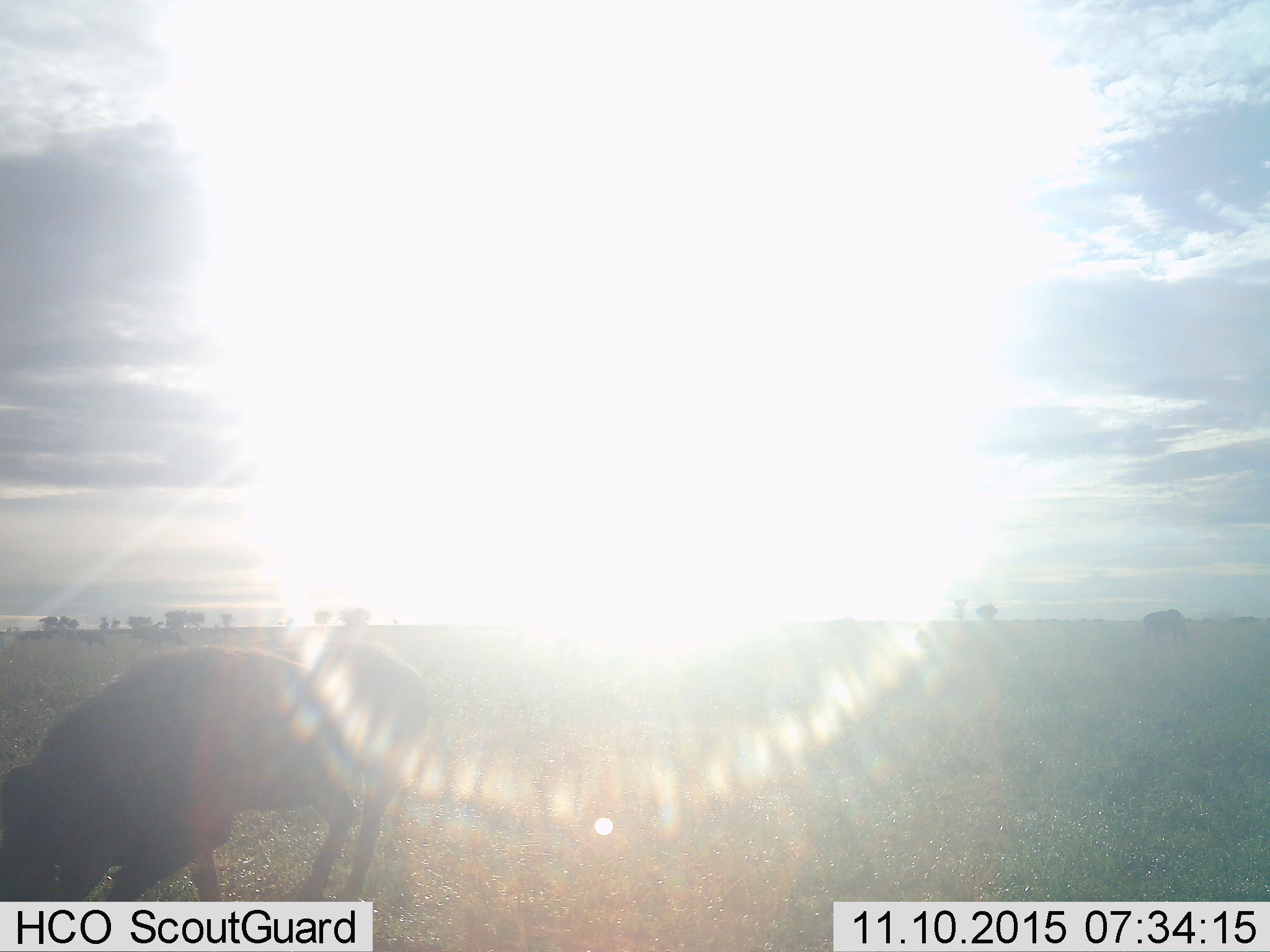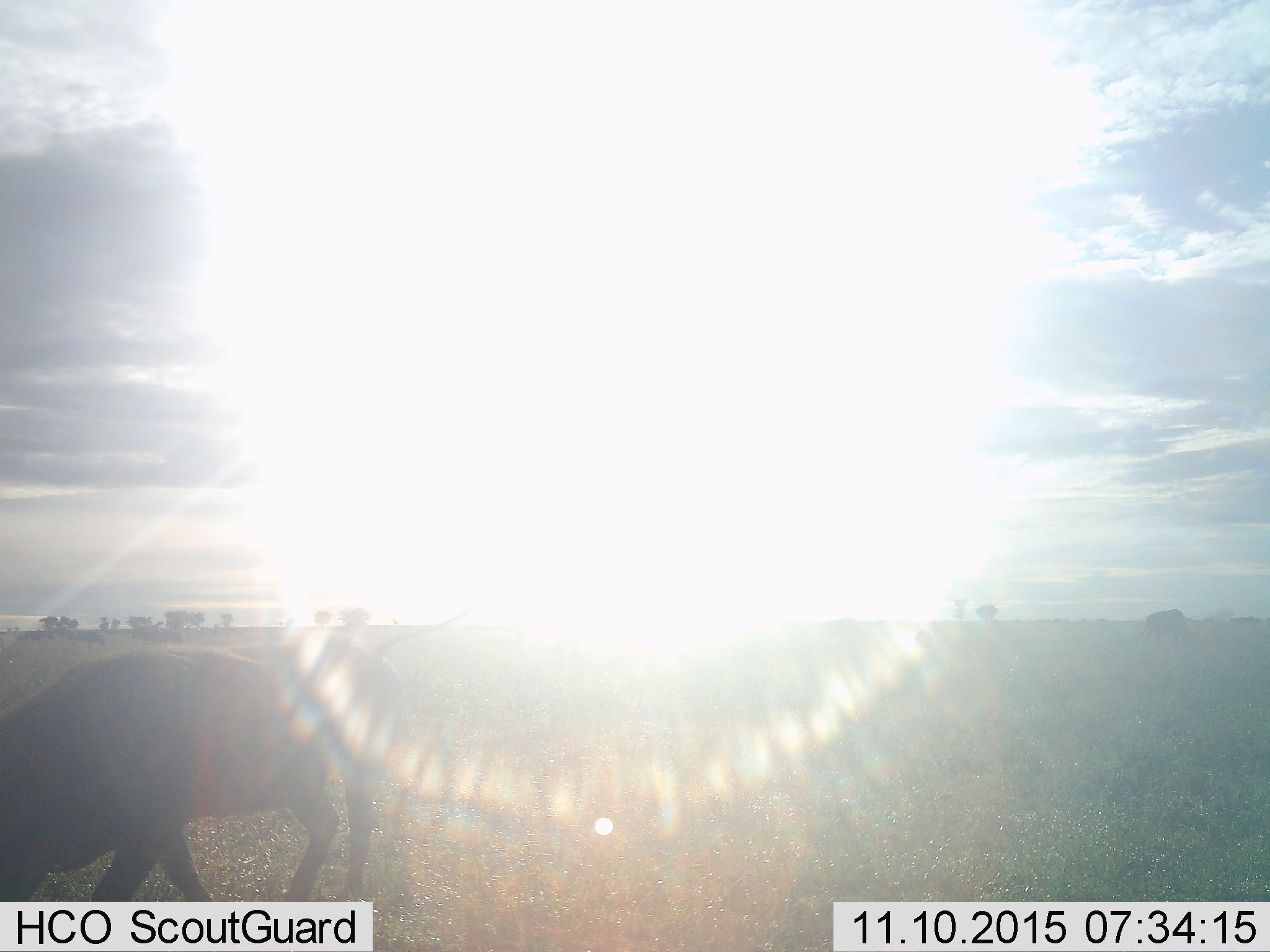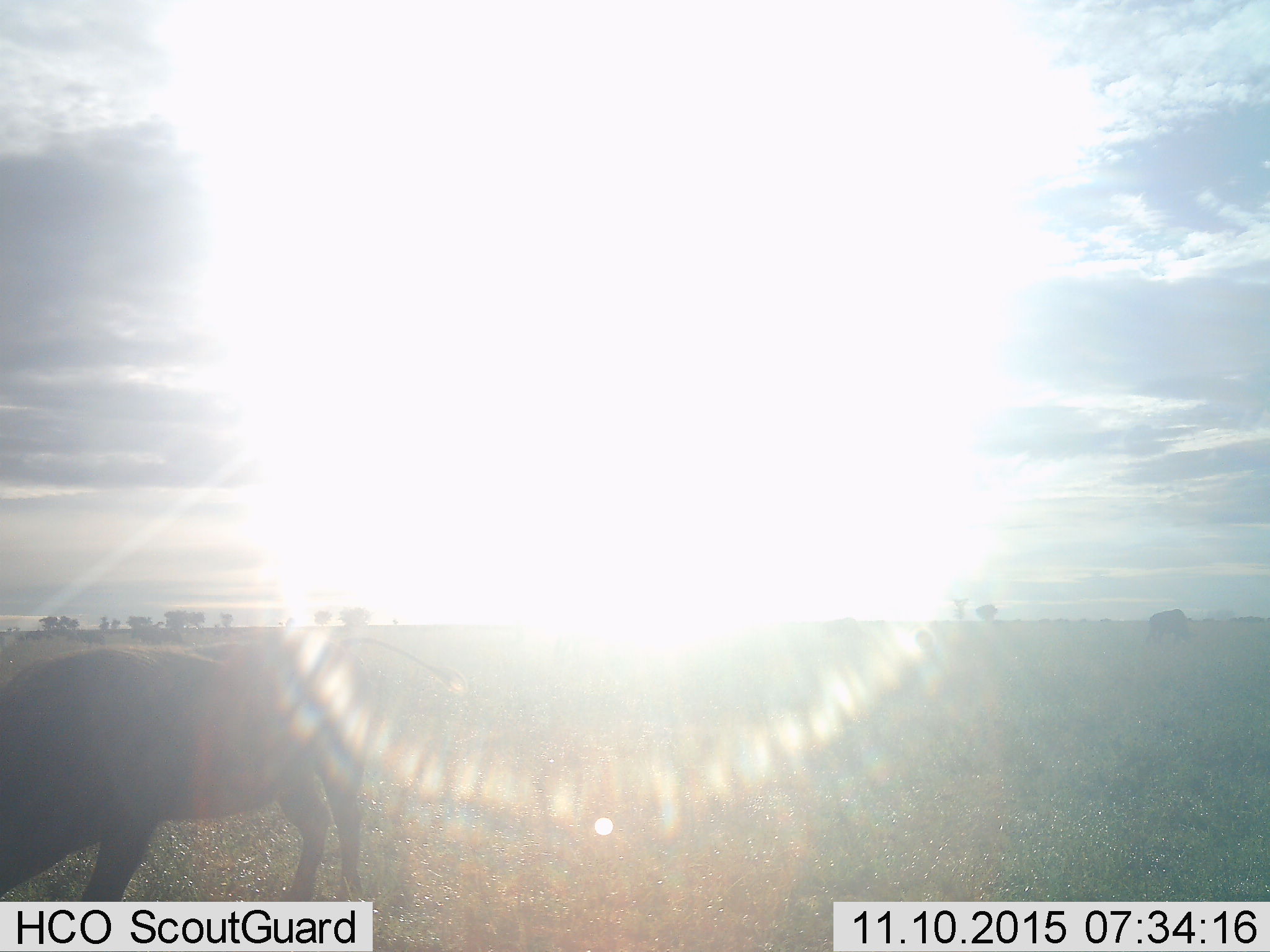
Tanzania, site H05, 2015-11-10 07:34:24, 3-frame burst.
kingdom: Animalia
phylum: Chordata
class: Mammalia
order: Artiodactyla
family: Bovidae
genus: Connochaetes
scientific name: Connochaetes taurinus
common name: blue wildebeest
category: wildebeest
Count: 5.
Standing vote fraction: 50%.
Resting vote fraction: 0%.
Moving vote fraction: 38%.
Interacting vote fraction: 0%.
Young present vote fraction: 0%.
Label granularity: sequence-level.